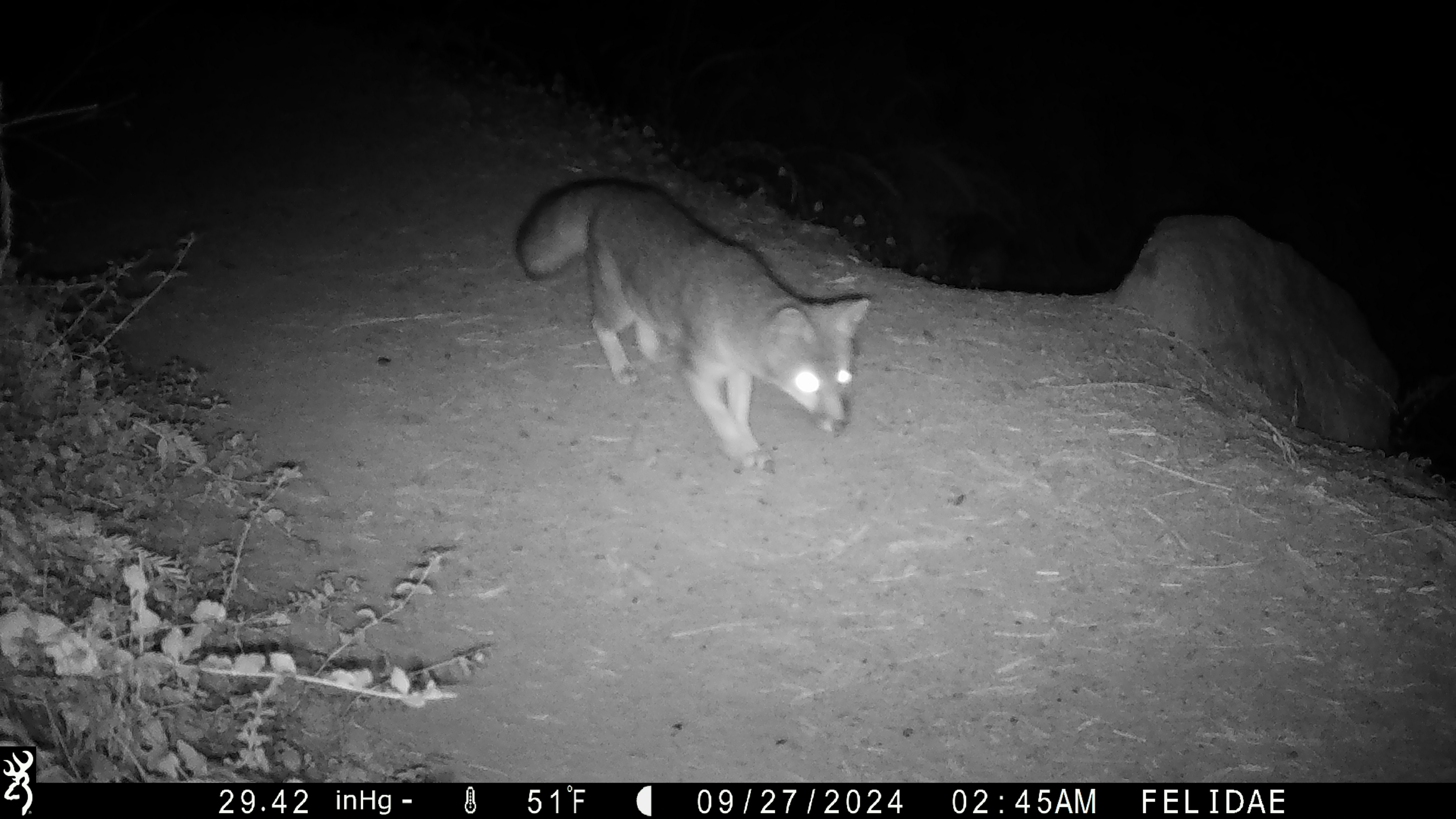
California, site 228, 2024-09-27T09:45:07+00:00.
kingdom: Animalia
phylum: Chordata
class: Mammalia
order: Carnivora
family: Canidae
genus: Urocyon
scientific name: Urocyon cinereoargenteus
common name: gray fox